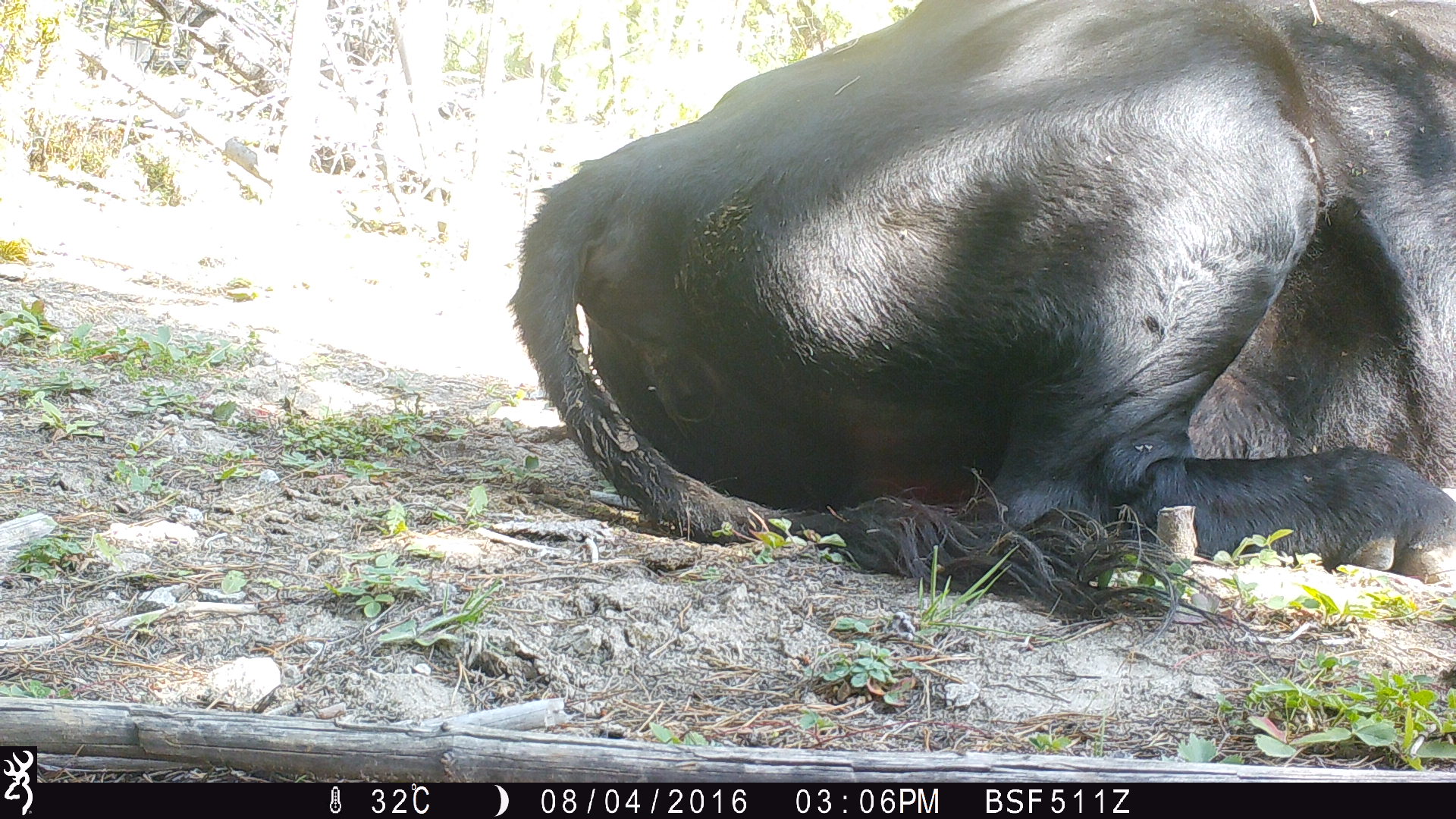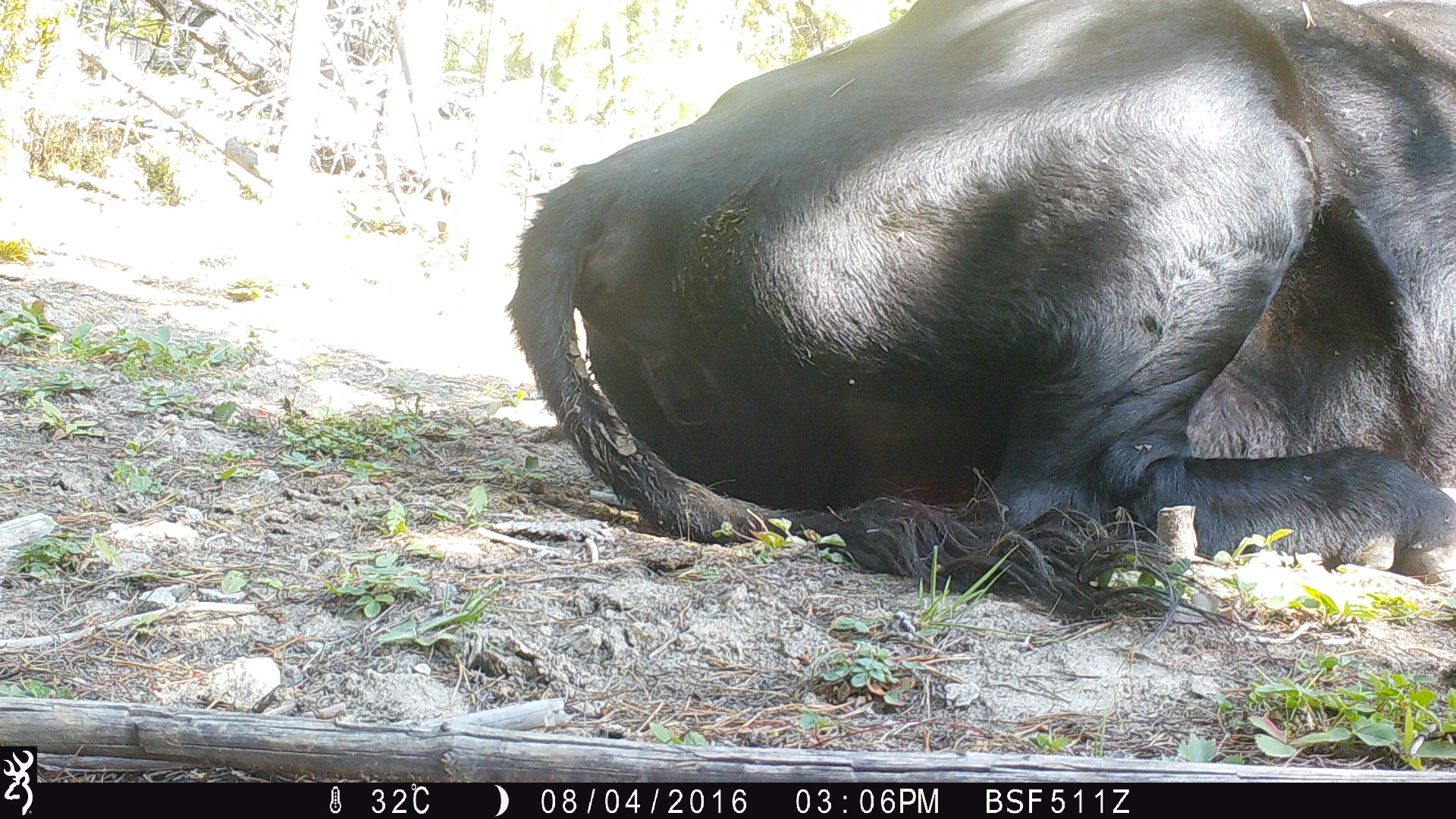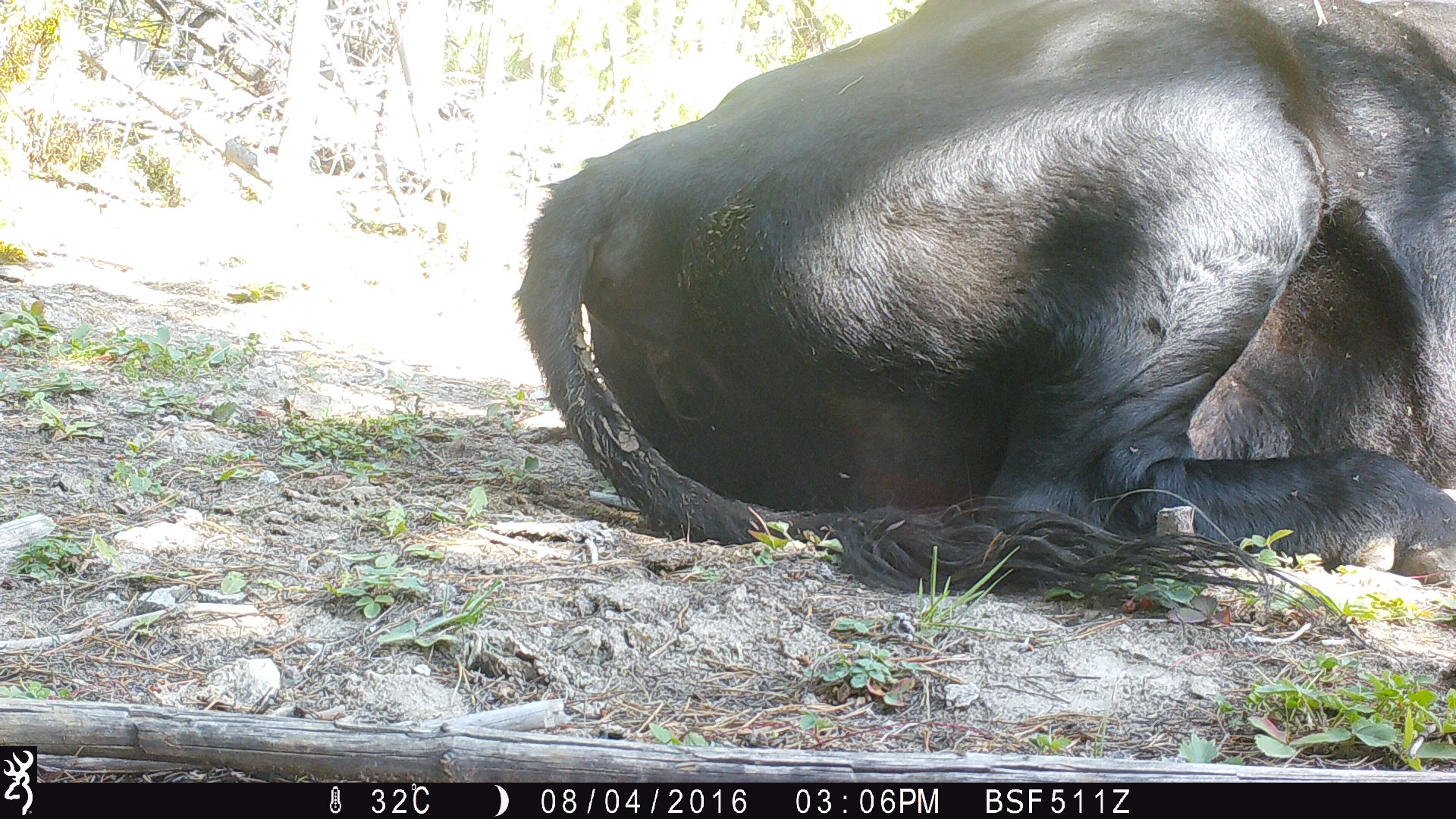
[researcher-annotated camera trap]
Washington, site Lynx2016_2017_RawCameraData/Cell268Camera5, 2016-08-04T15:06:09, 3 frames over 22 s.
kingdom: Animalia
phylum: Chordata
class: Mammalia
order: Artiodactyla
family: Bovidae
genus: Bos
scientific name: Bos taurus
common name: domestic cattle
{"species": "domestic cattle (Bos taurus)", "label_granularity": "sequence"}